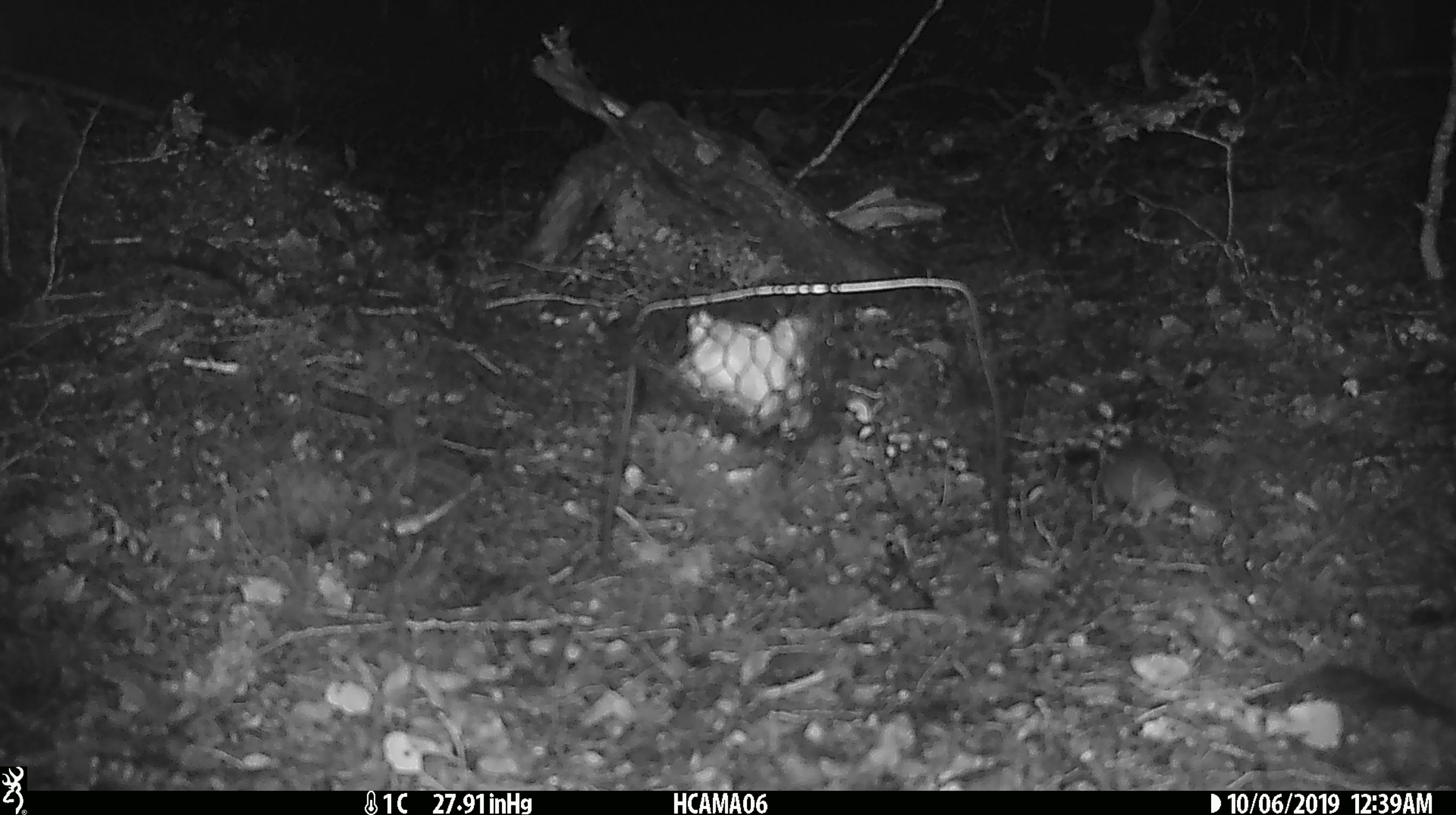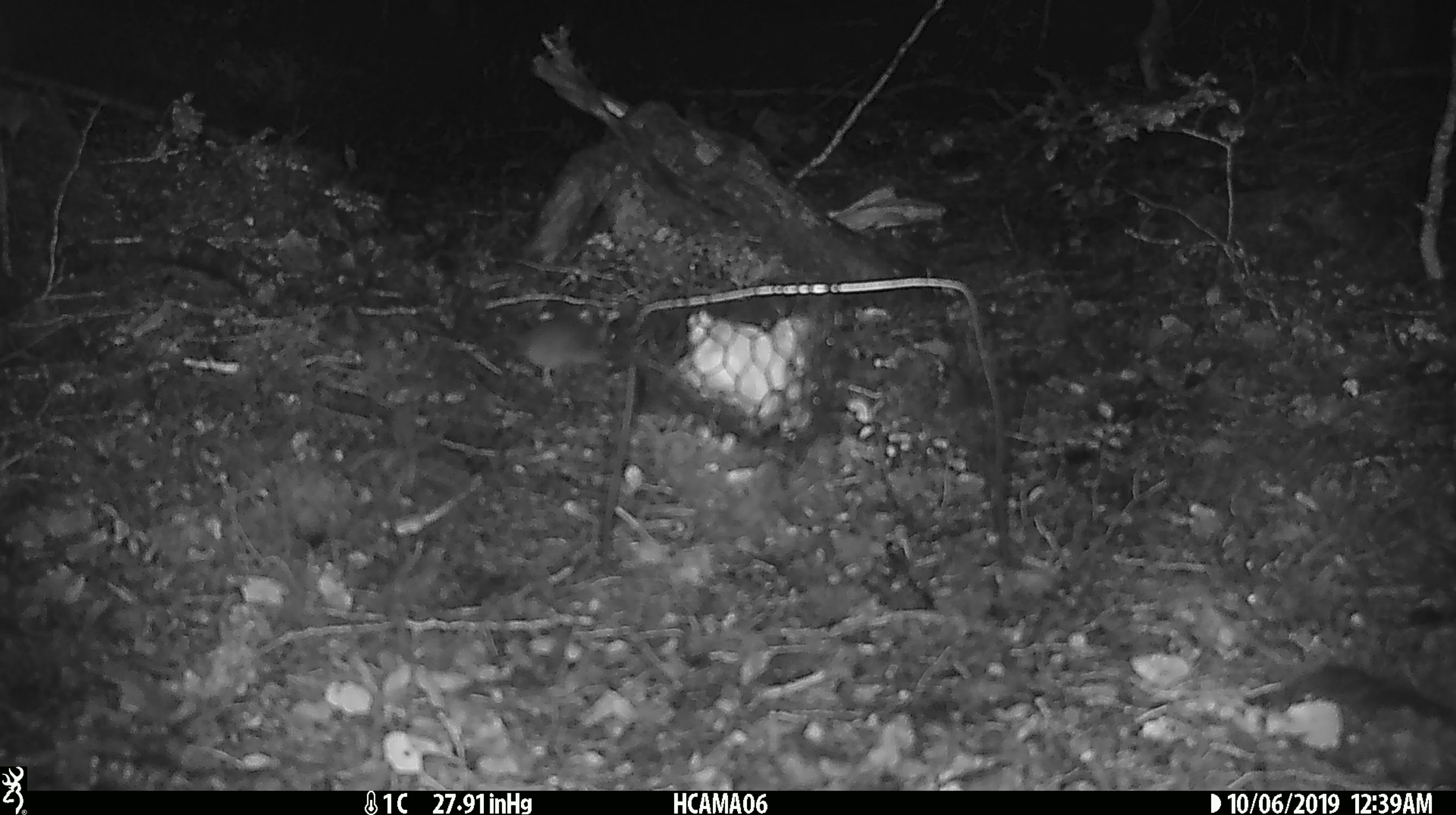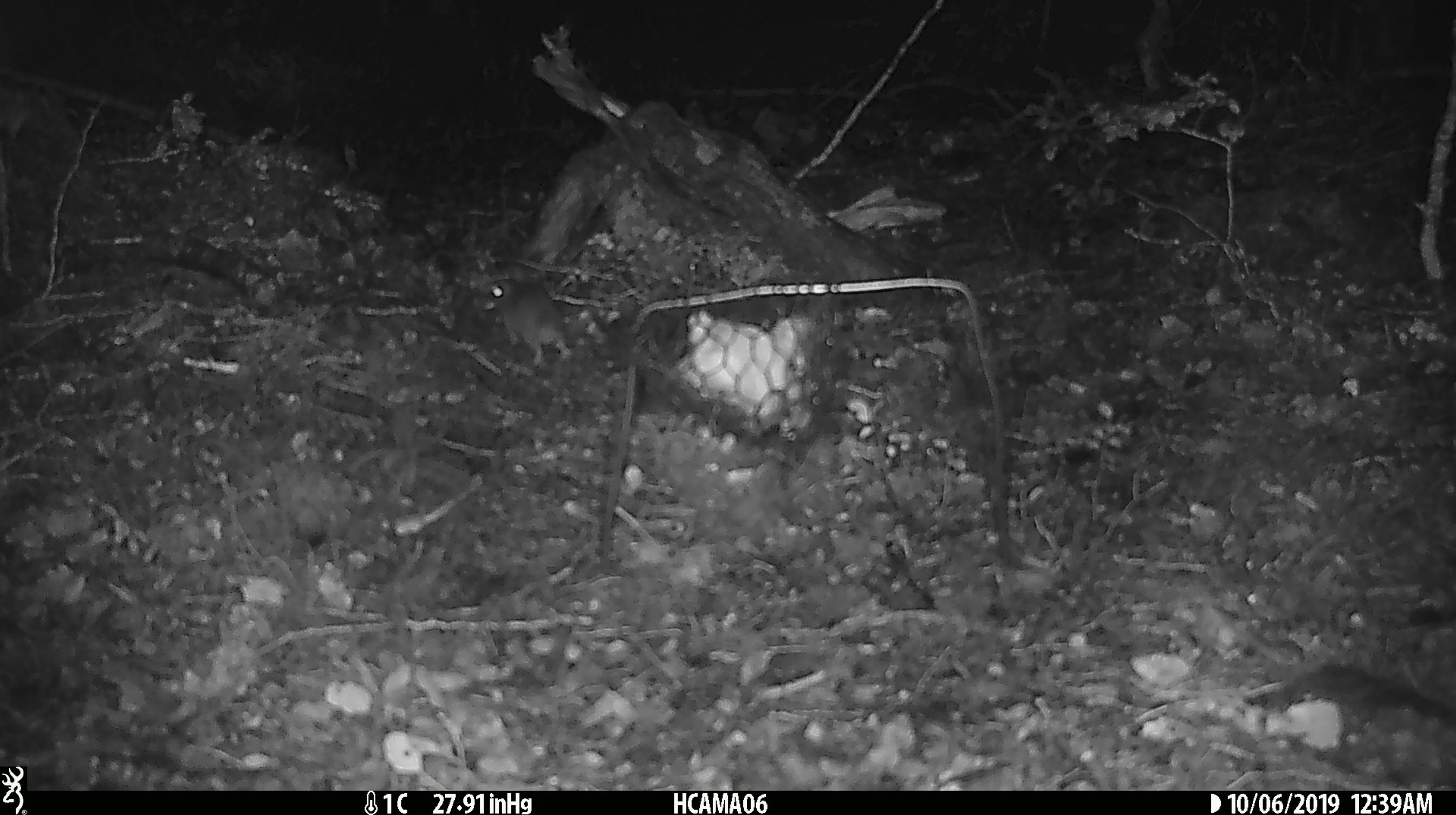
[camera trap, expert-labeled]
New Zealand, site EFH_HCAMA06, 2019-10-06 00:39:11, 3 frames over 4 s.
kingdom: Animalia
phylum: Chordata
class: Mammalia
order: Rodentia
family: Muridae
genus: Mus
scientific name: Mus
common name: mouse